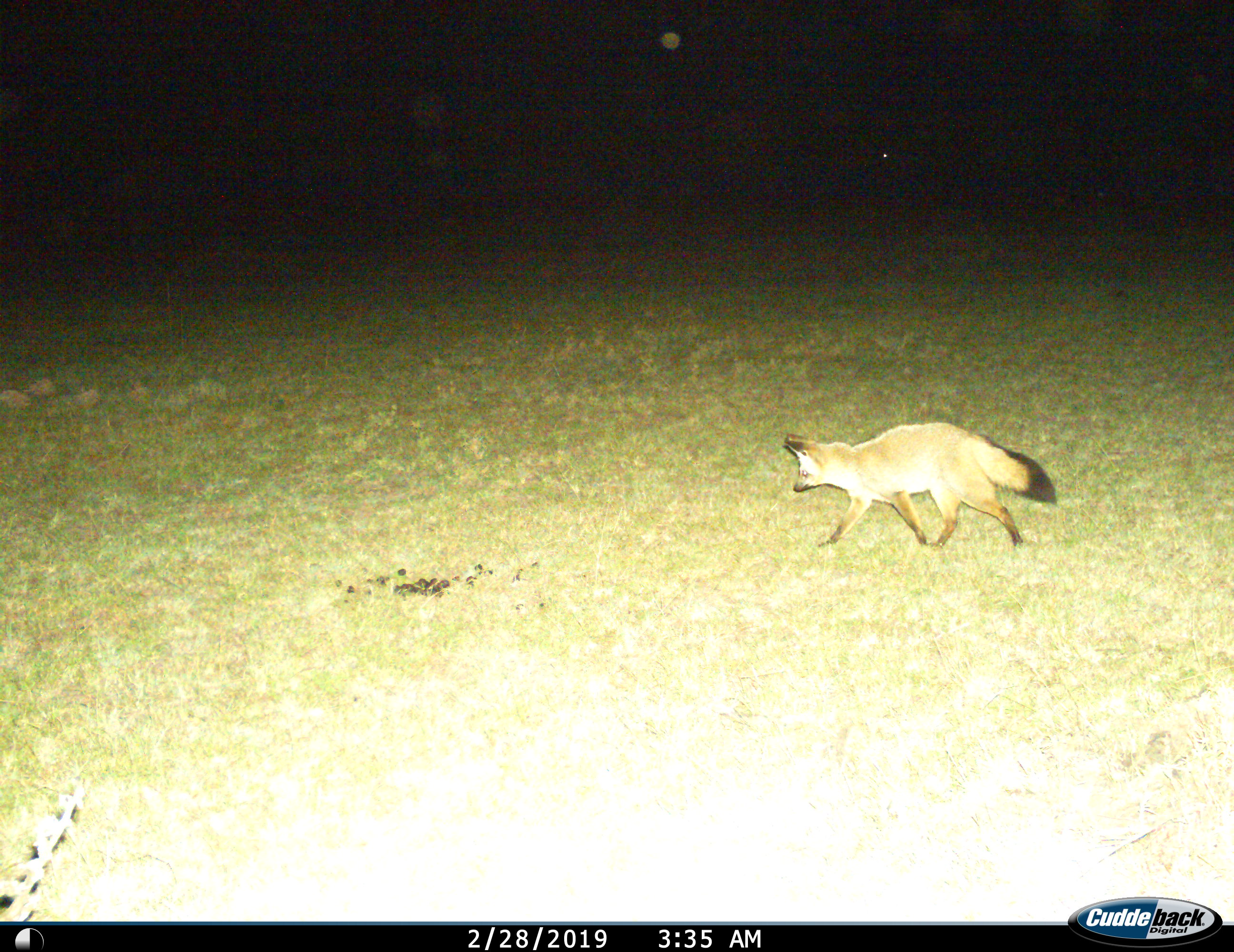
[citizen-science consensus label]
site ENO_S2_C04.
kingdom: Animalia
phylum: Chordata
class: Mammalia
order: Carnivora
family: Canidae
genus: Otocyon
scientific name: Otocyon megalotis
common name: bat-eared fox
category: foxbateared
Foxbateared (bat-eared fox) (Otocyon megalotis), count 1. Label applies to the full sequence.